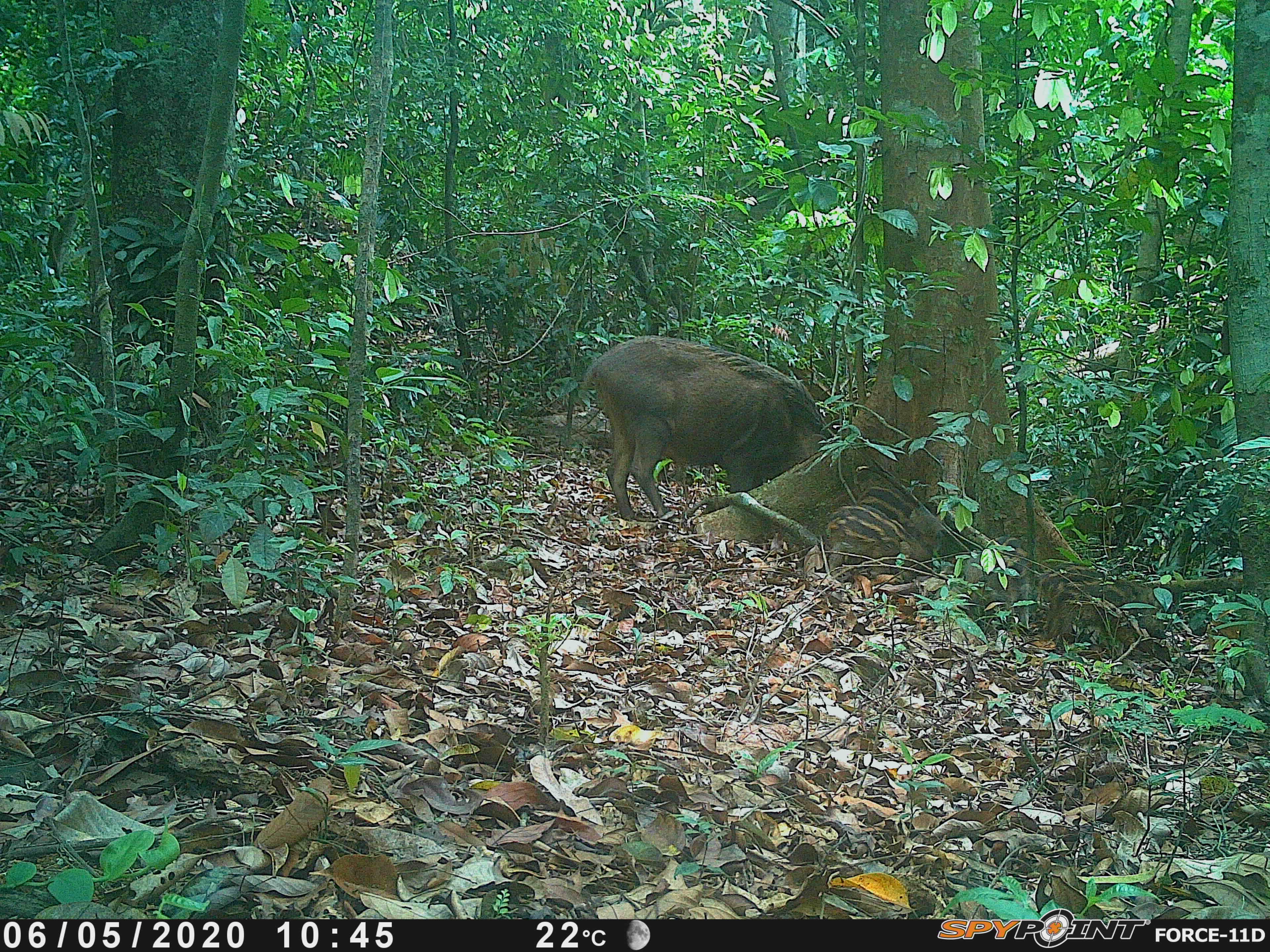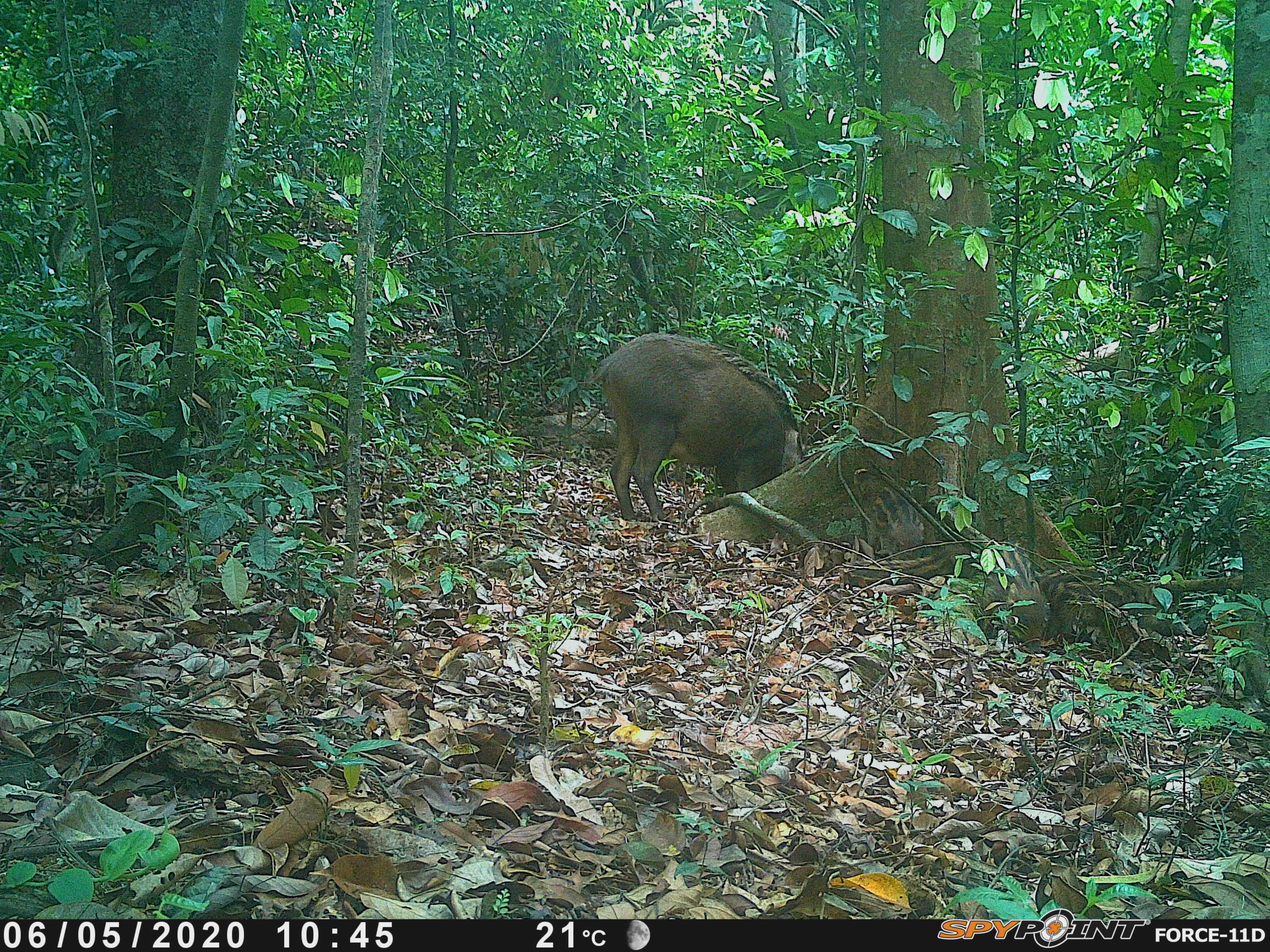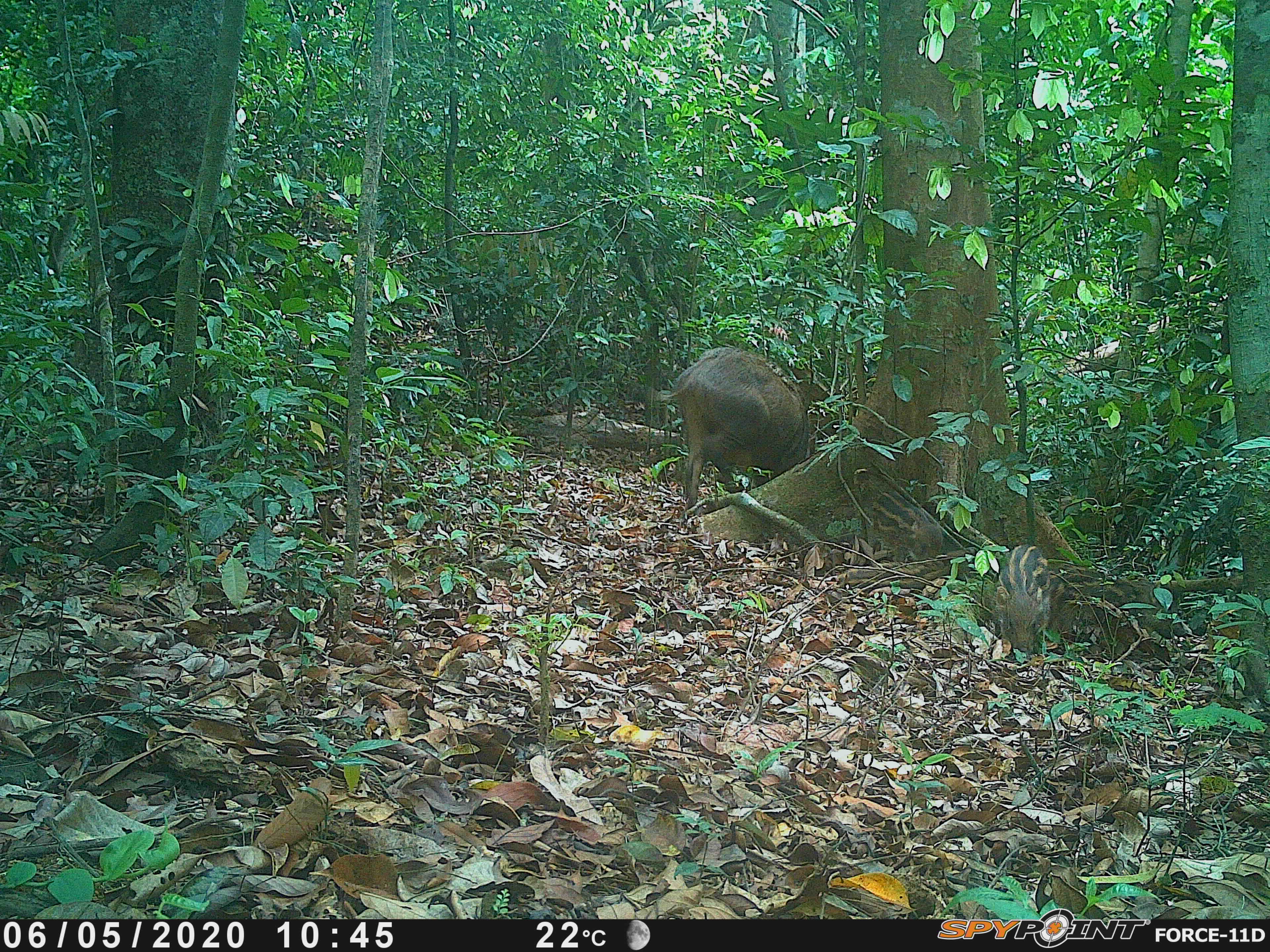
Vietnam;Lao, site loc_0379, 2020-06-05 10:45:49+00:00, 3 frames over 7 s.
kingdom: Animalia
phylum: Chordata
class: Mammalia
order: Artiodactyla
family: Suidae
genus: Sus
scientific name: Sus scrofa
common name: eurasian wild pig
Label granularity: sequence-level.